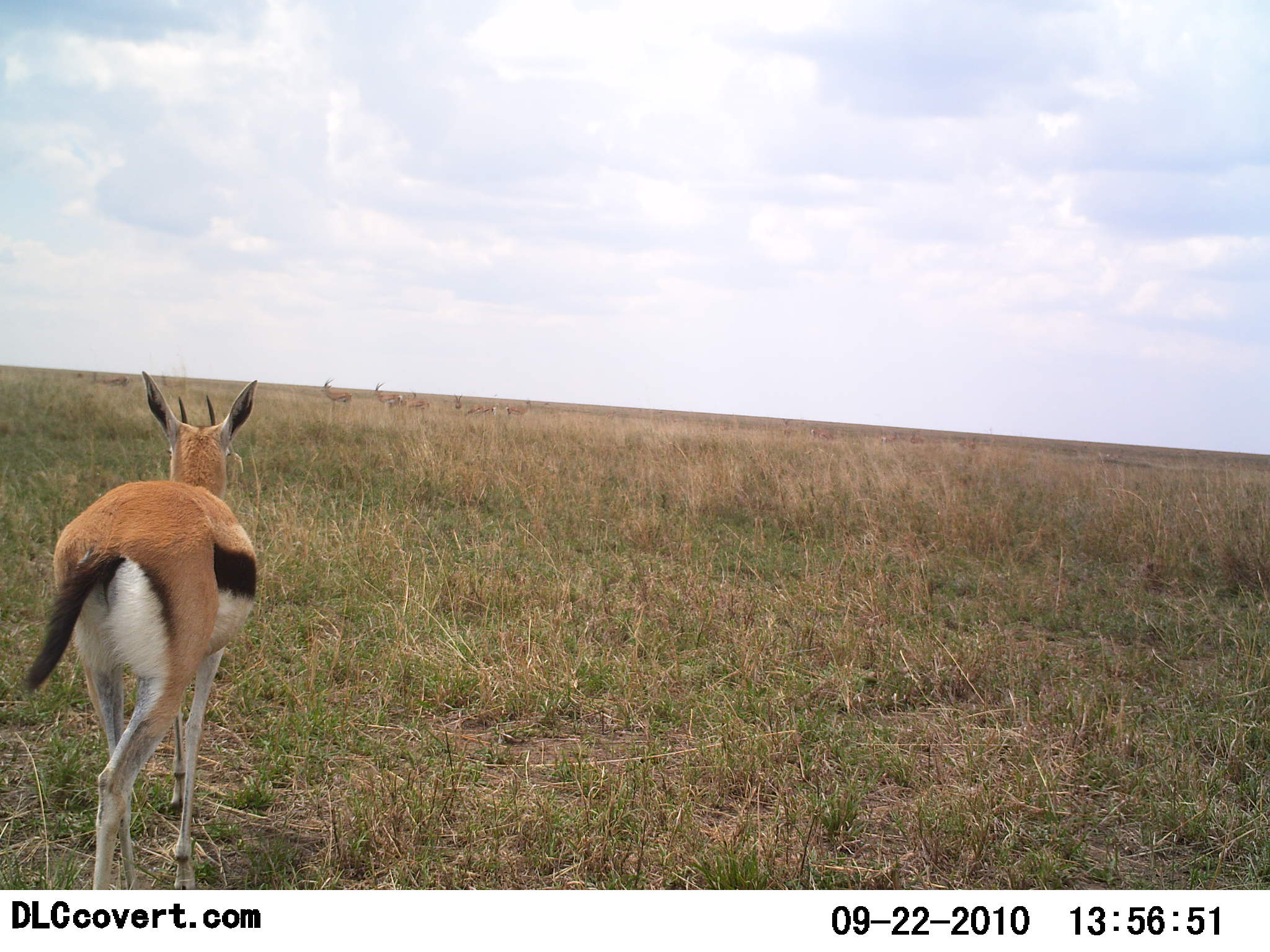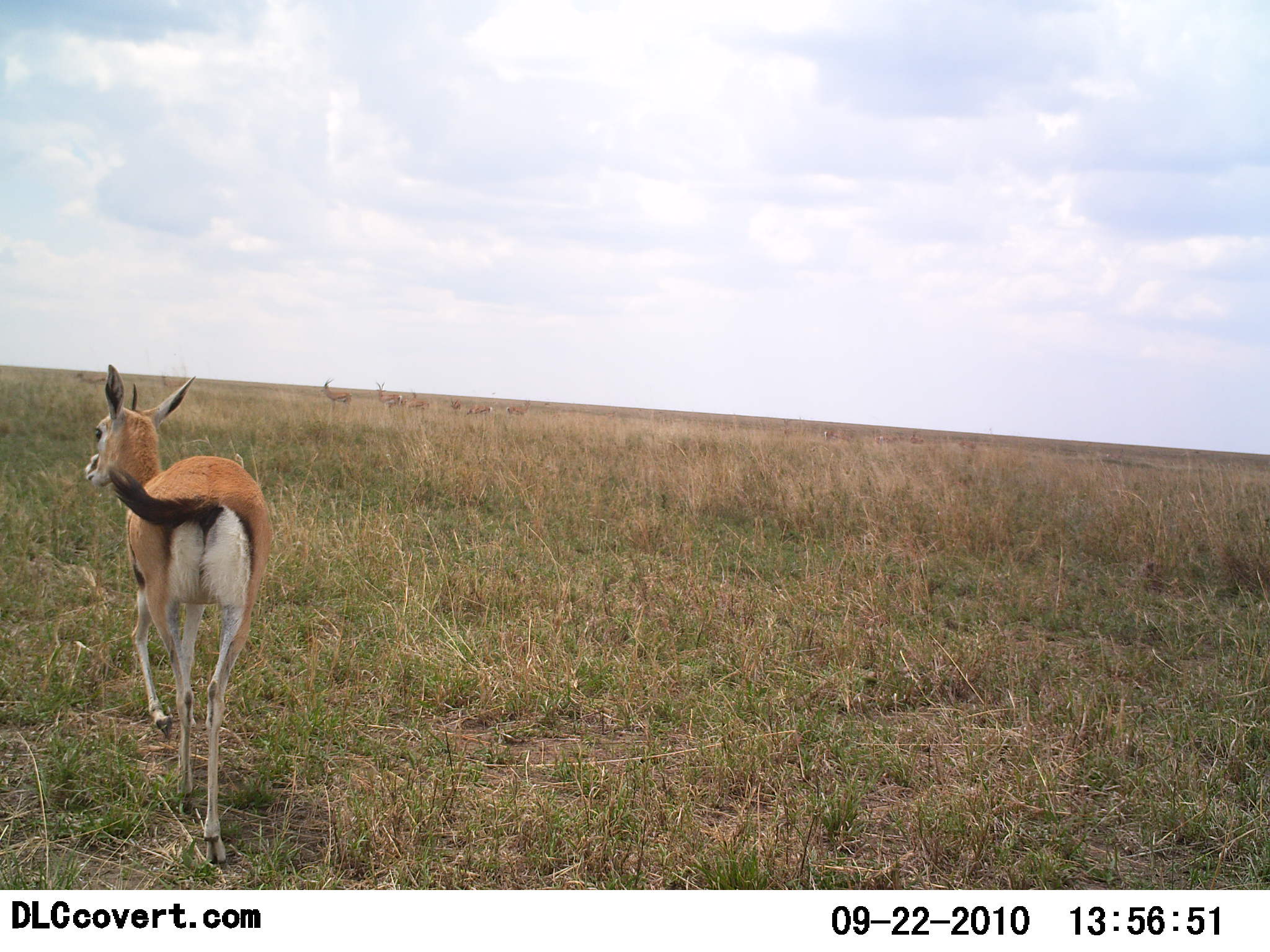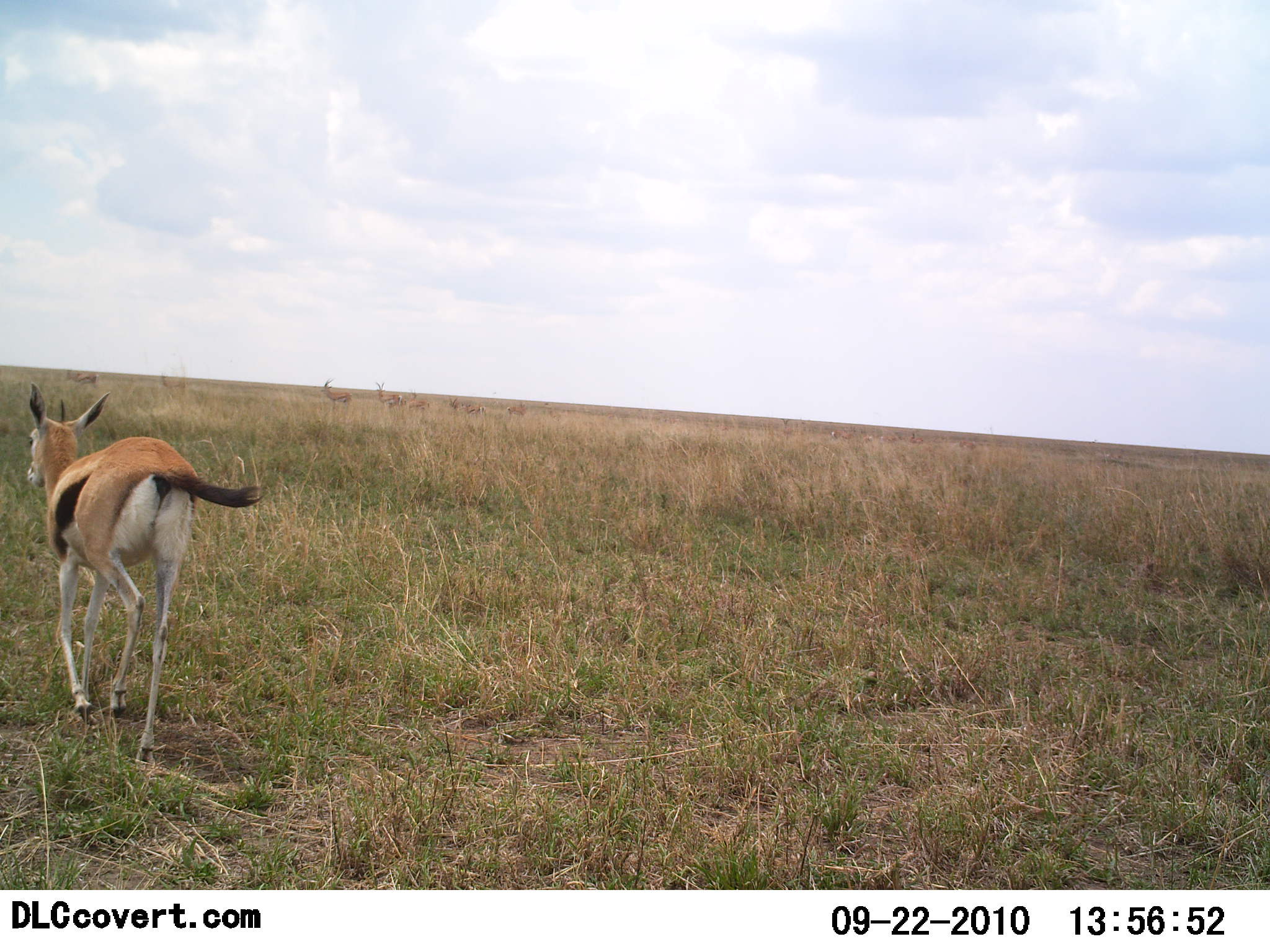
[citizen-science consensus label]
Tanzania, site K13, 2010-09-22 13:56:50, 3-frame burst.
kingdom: Animalia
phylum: Chordata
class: Mammalia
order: Artiodactyla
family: Bovidae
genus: Eudorcas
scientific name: Eudorcas thomsonii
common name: thomson's gazelle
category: gazellethomsons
Gazellethomsons (thomson's gazelle) (Eudorcas thomsonii), count 1. Behavior (volunteer vote fractions): standing 38%, resting 0%, moving 85%, interacting 0%. Young present (vote fraction): 0%. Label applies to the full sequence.